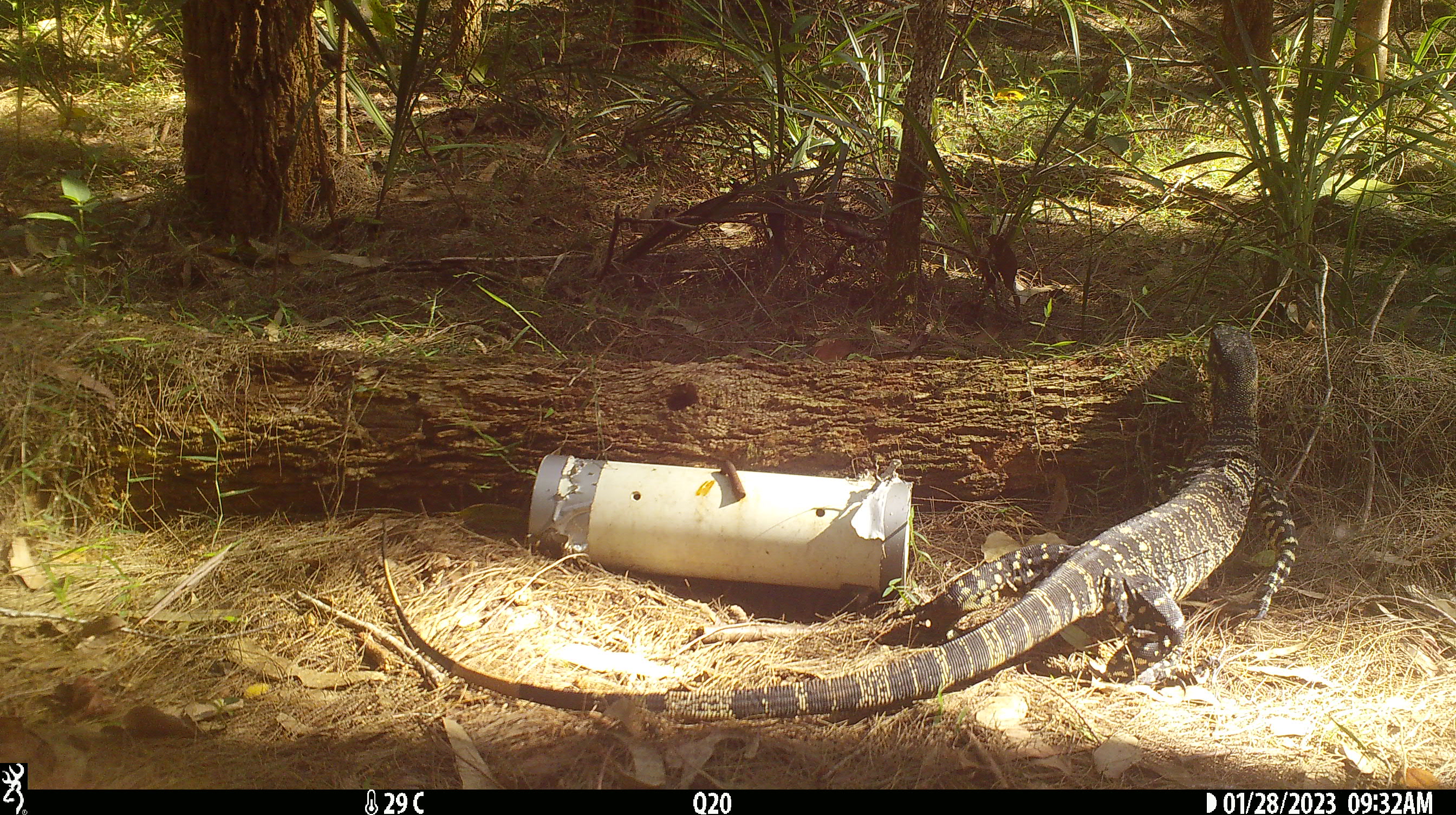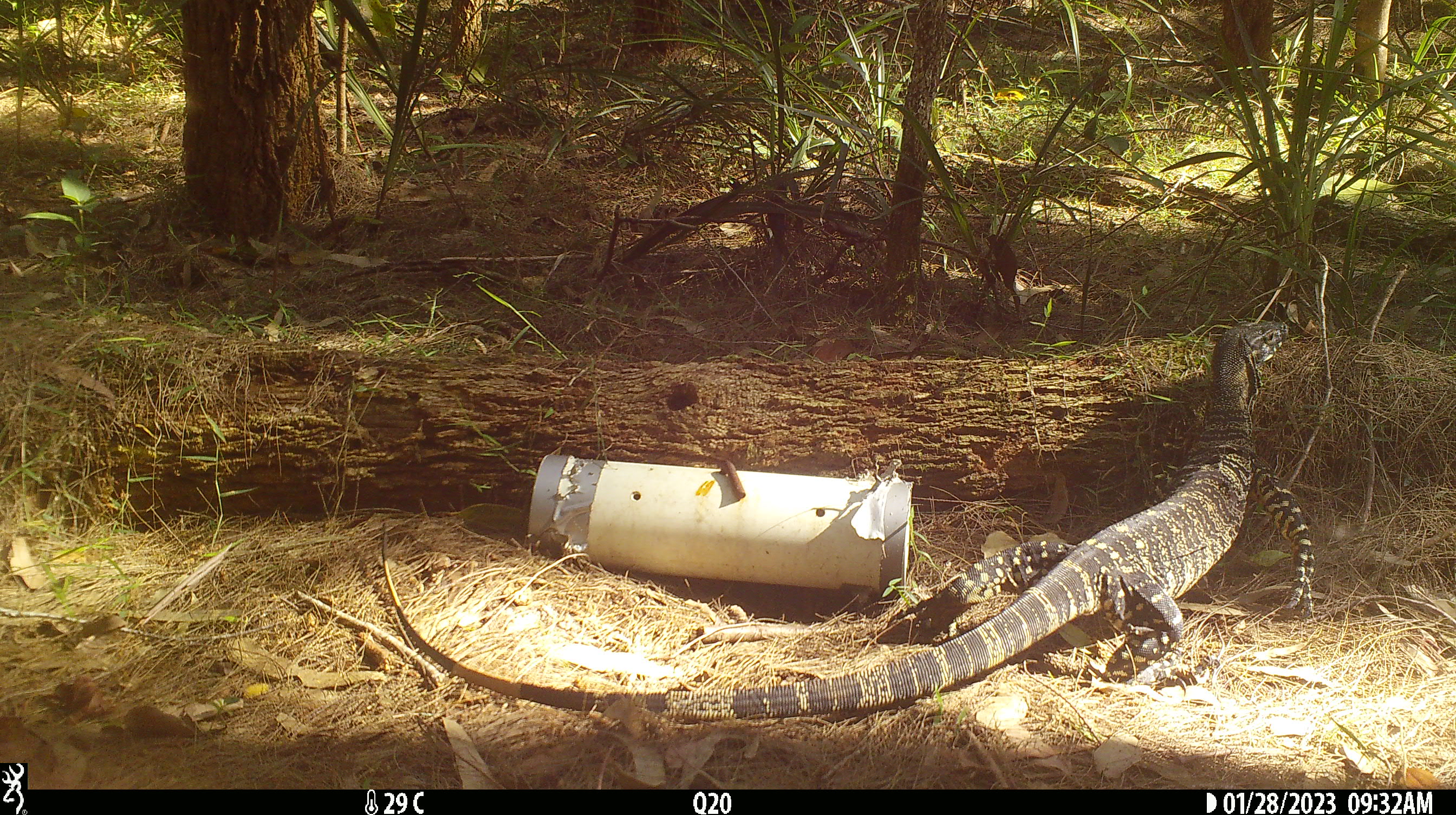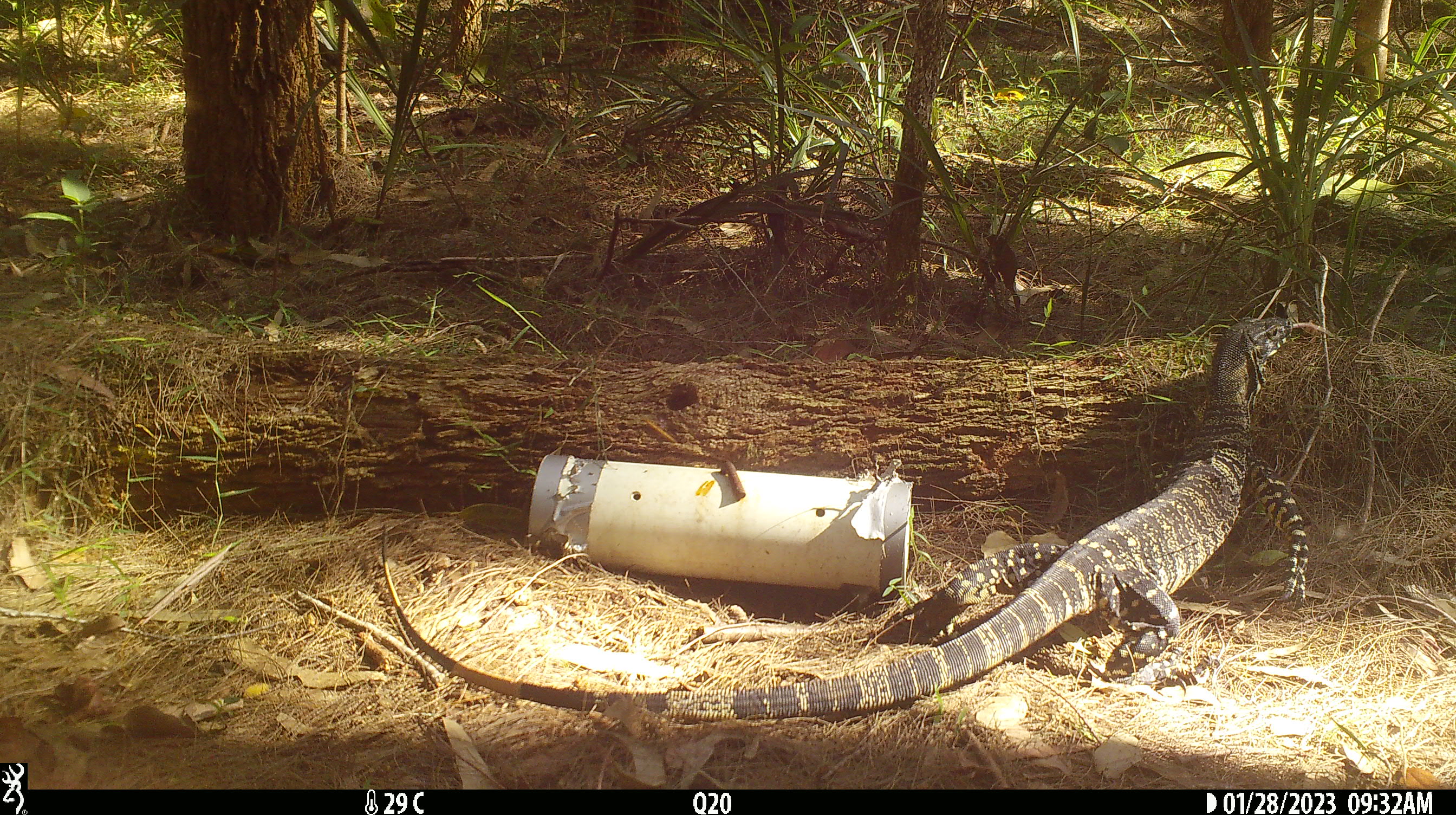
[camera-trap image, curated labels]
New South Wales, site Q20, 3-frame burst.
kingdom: Animalia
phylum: Chordata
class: Reptilia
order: Squamata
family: Varanidae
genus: Varanus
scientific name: Varanus varius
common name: lace monitor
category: goanna